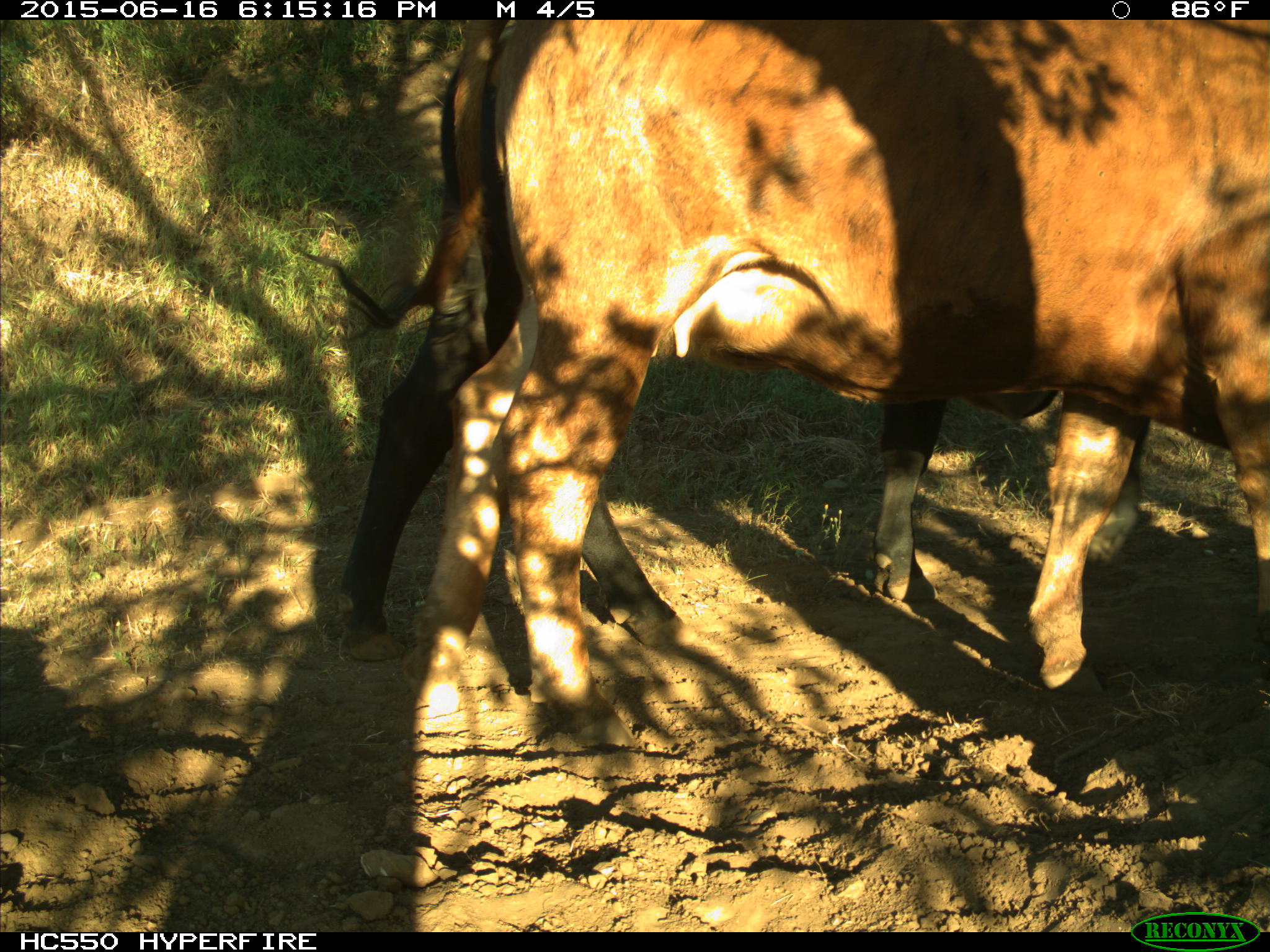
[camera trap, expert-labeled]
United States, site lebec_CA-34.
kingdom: Animalia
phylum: Chordata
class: Mammalia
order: Artiodactyla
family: Bovidae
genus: Bos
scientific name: Bos taurus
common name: domestic cow